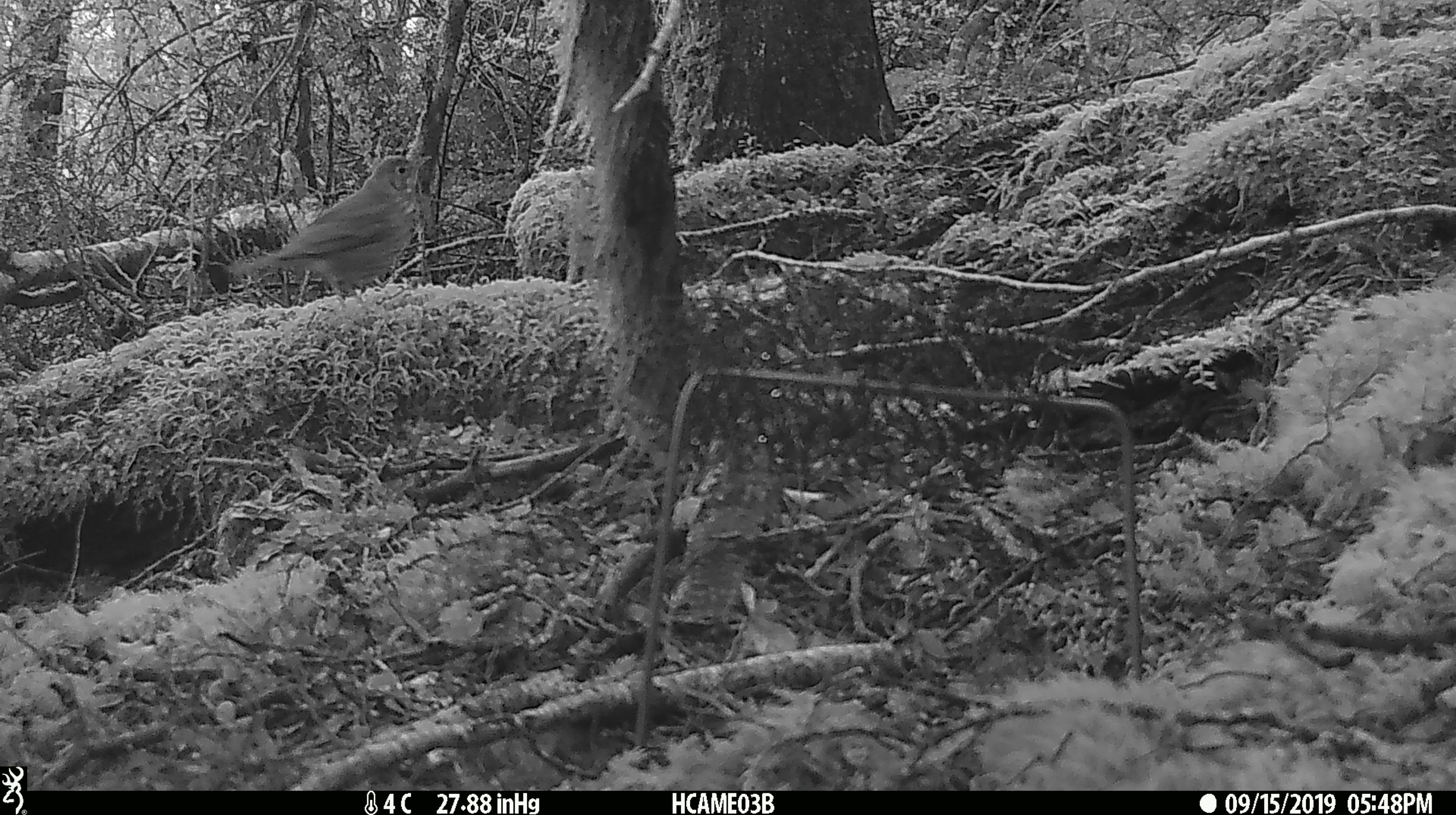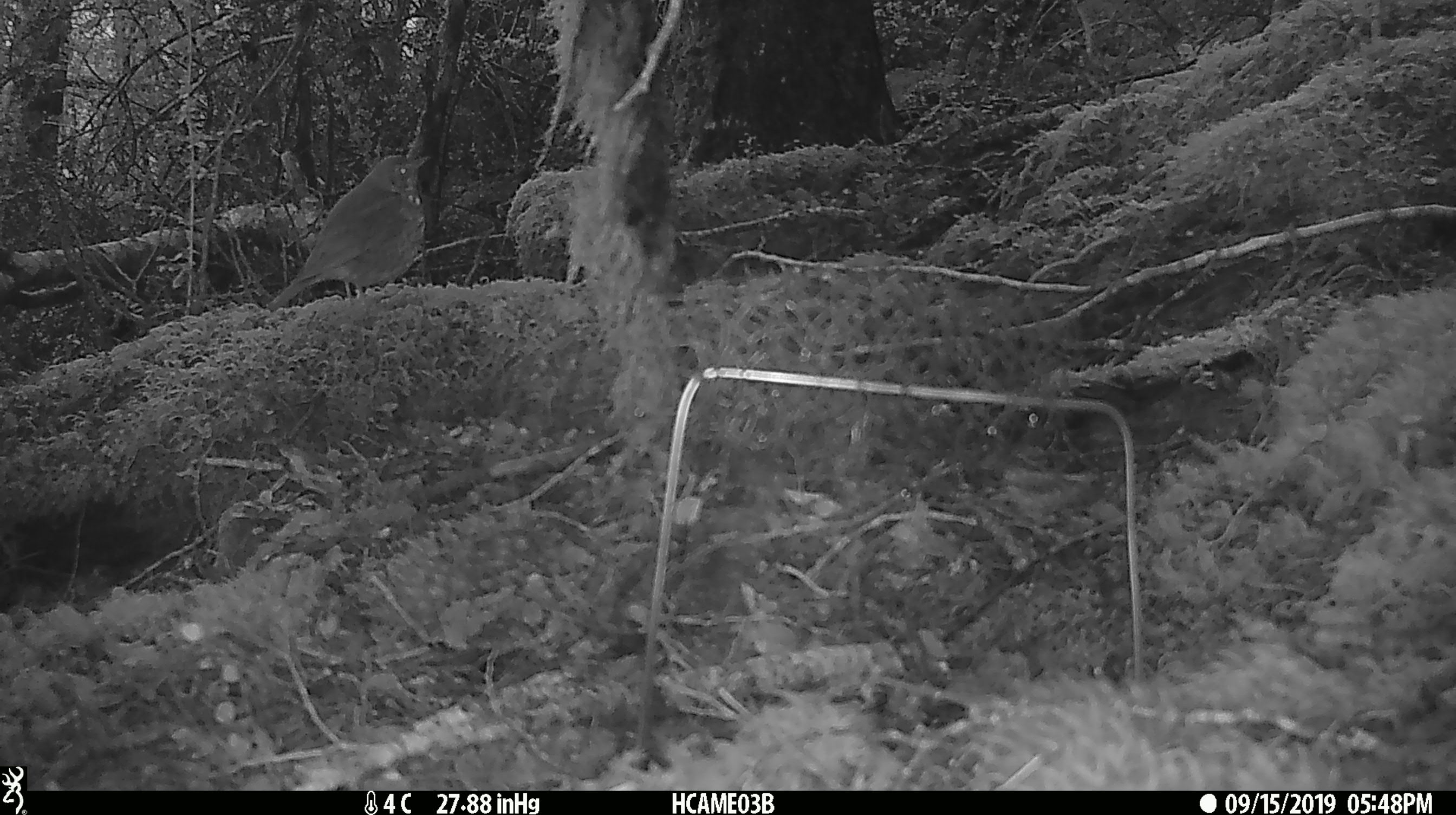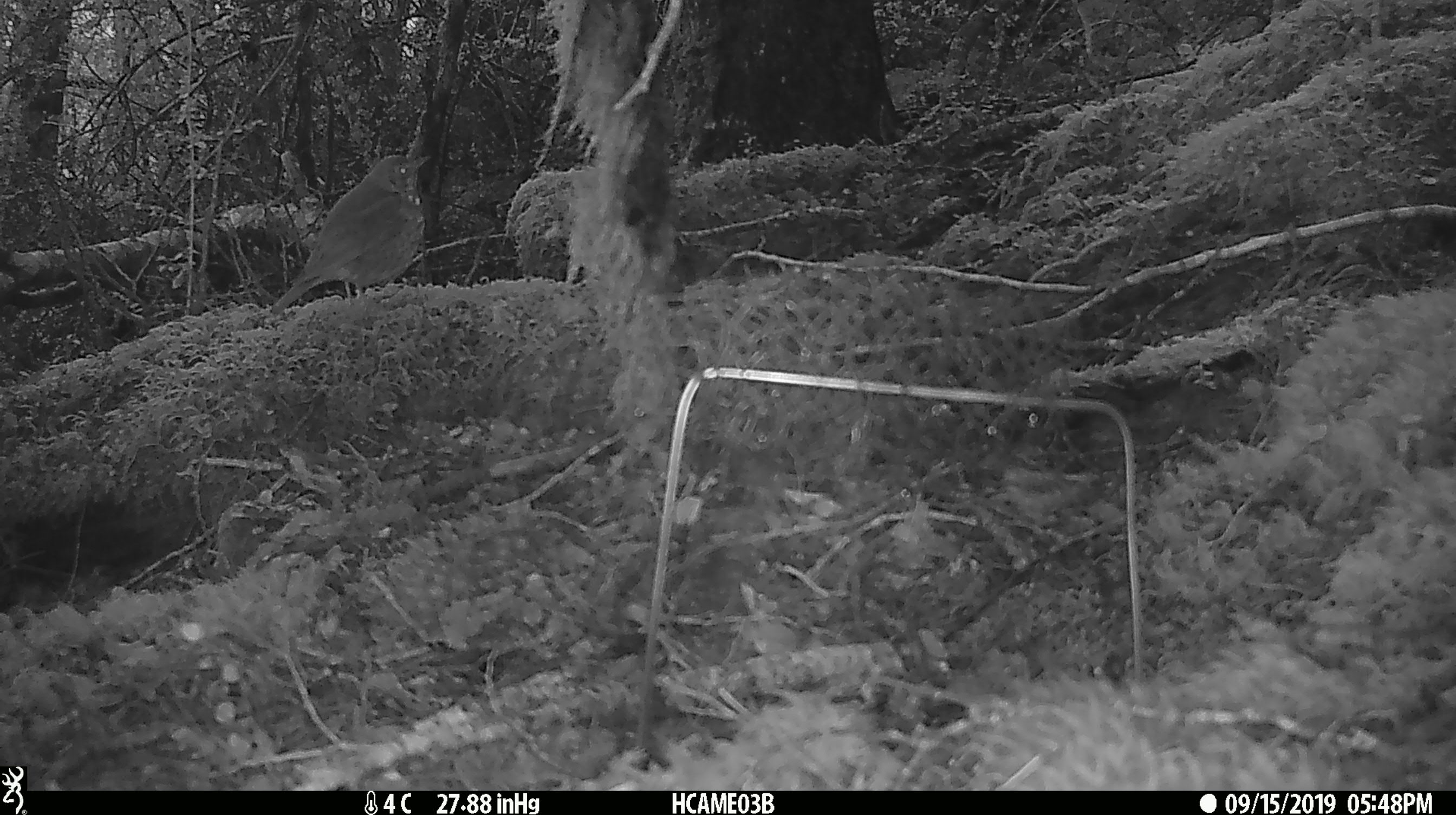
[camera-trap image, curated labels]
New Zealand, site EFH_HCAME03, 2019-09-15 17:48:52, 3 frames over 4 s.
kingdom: Animalia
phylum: Chordata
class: Aves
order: Passeriformes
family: Turdidae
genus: Turdus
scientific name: Turdus philomelos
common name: song thrush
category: thrush